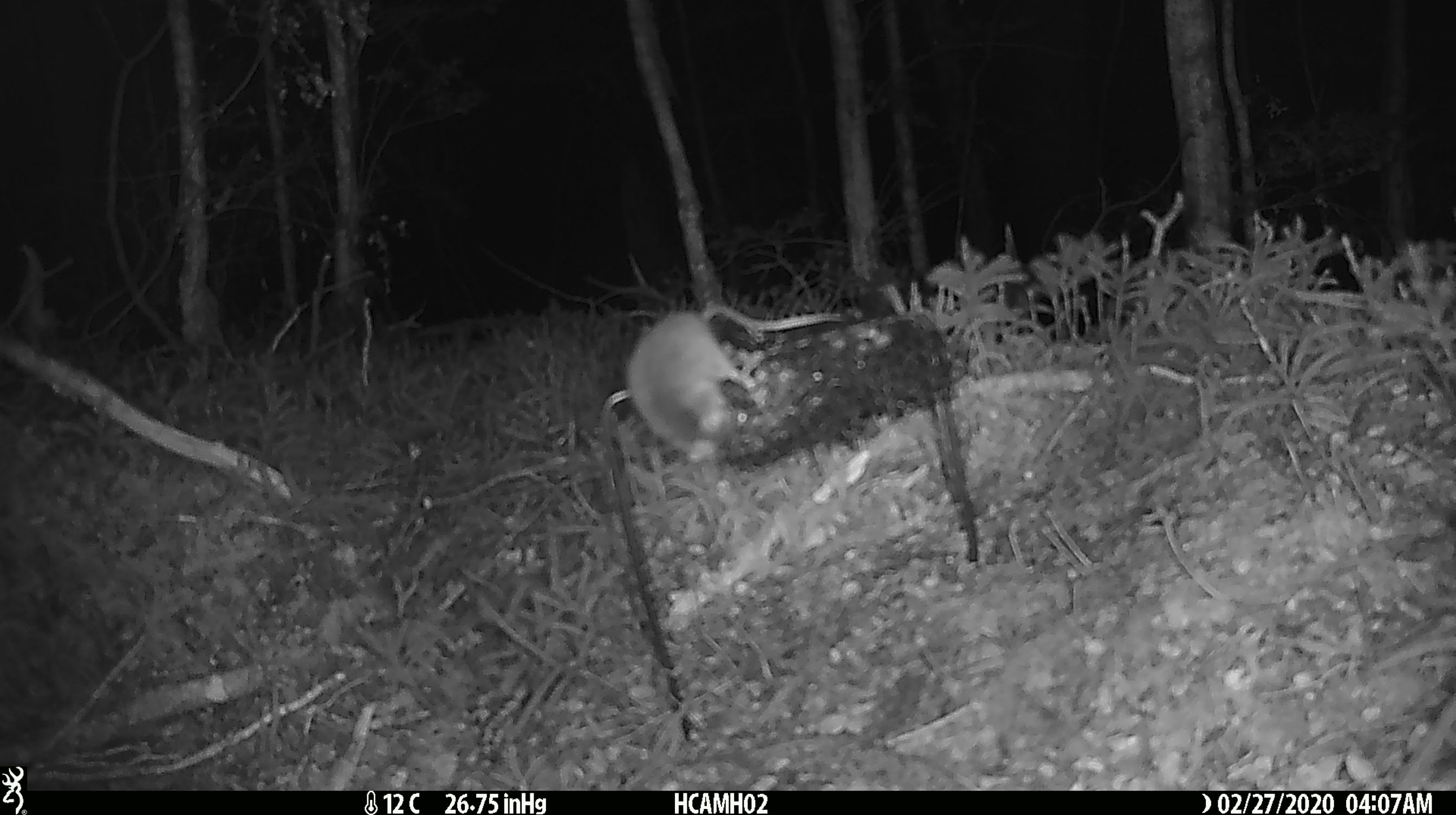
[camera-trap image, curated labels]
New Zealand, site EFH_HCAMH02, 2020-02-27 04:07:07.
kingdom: Animalia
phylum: Chordata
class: Mammalia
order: Rodentia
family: Muridae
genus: Mus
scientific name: Mus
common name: mouse